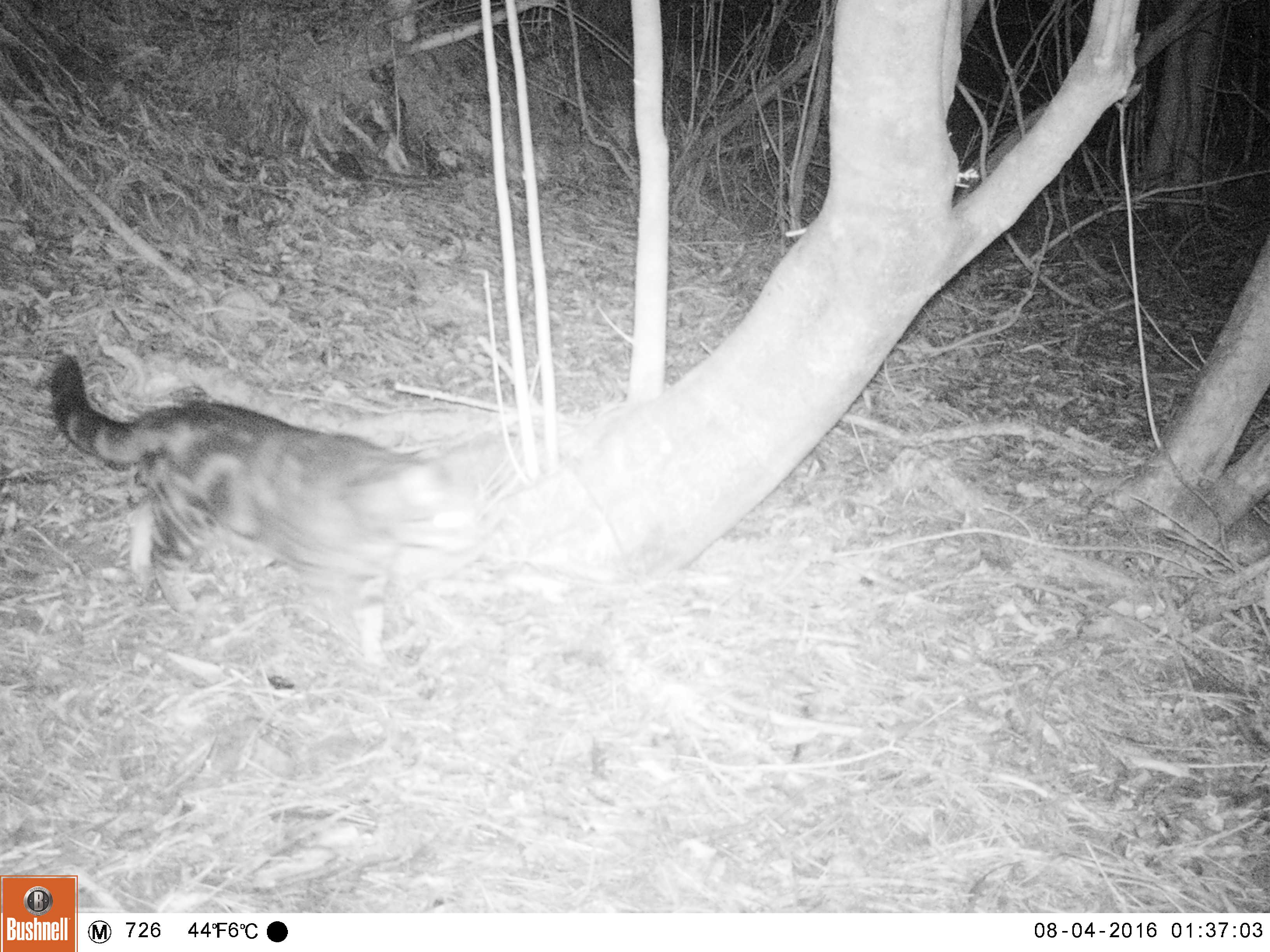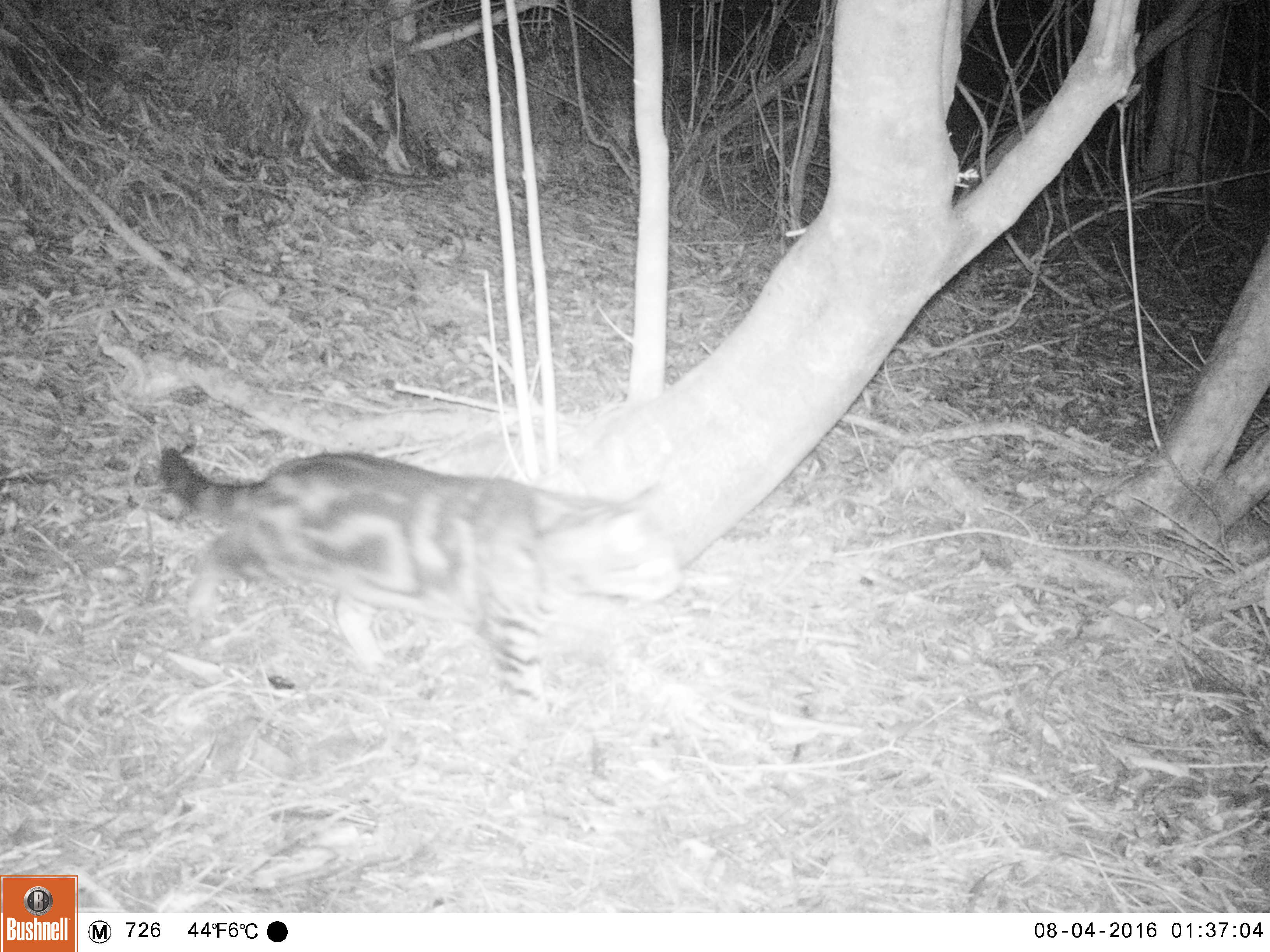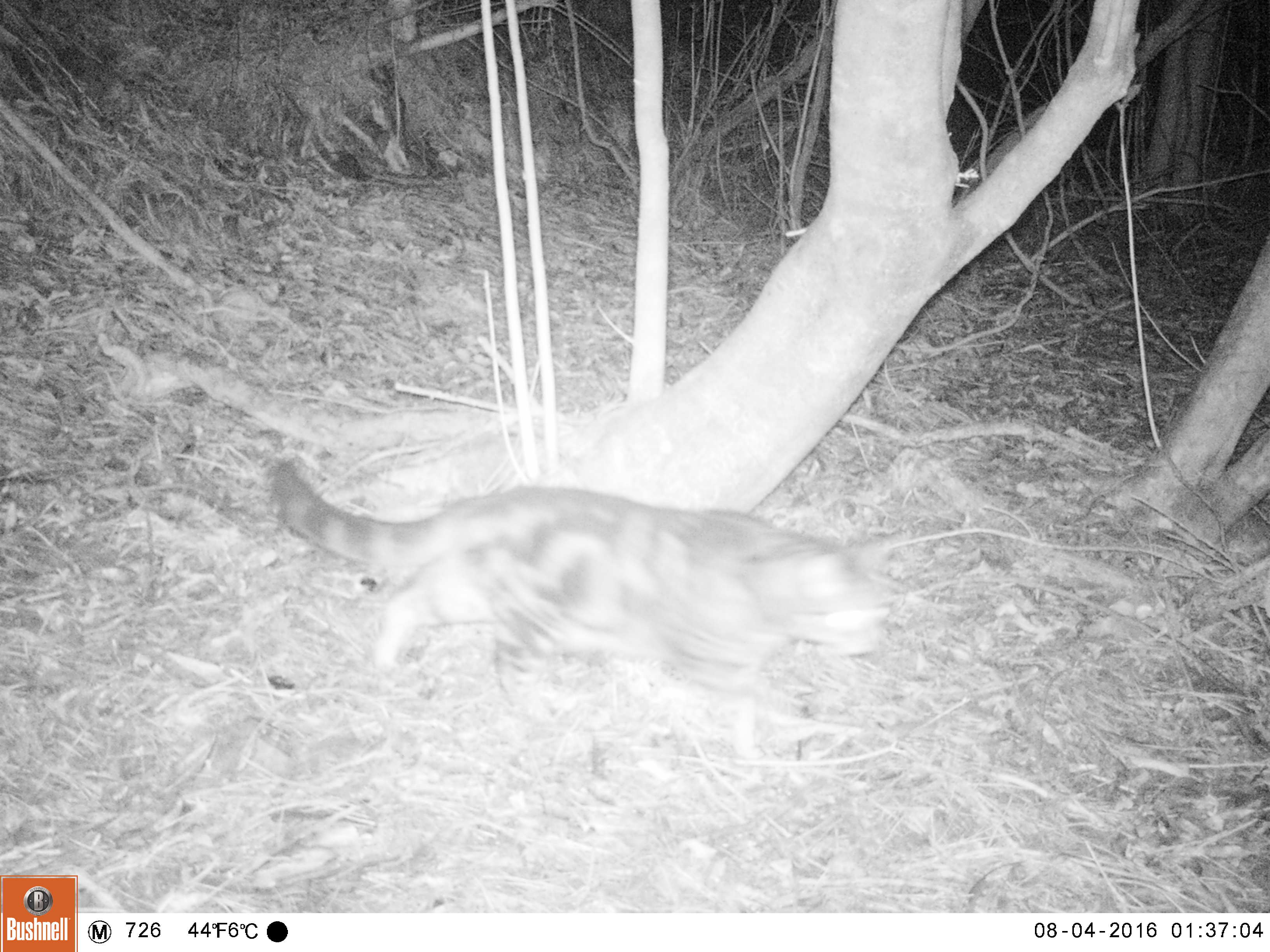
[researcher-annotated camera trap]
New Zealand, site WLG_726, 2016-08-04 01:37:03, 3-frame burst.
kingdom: Animalia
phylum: Chordata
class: Mammalia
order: Carnivora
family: Felidae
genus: Felis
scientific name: Felis catus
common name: domestic cat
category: cat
Cat (domestic cat) (Felis catus).